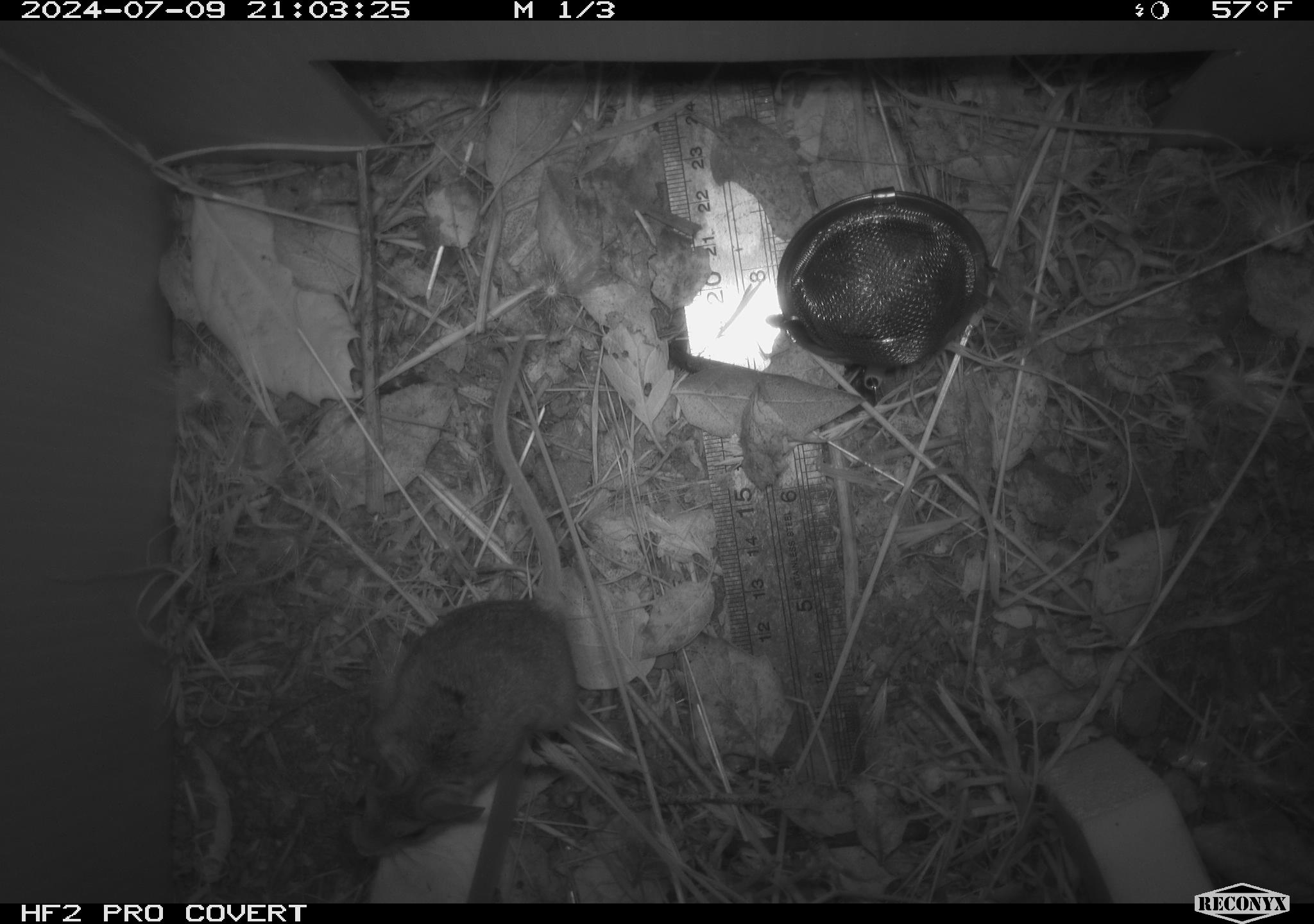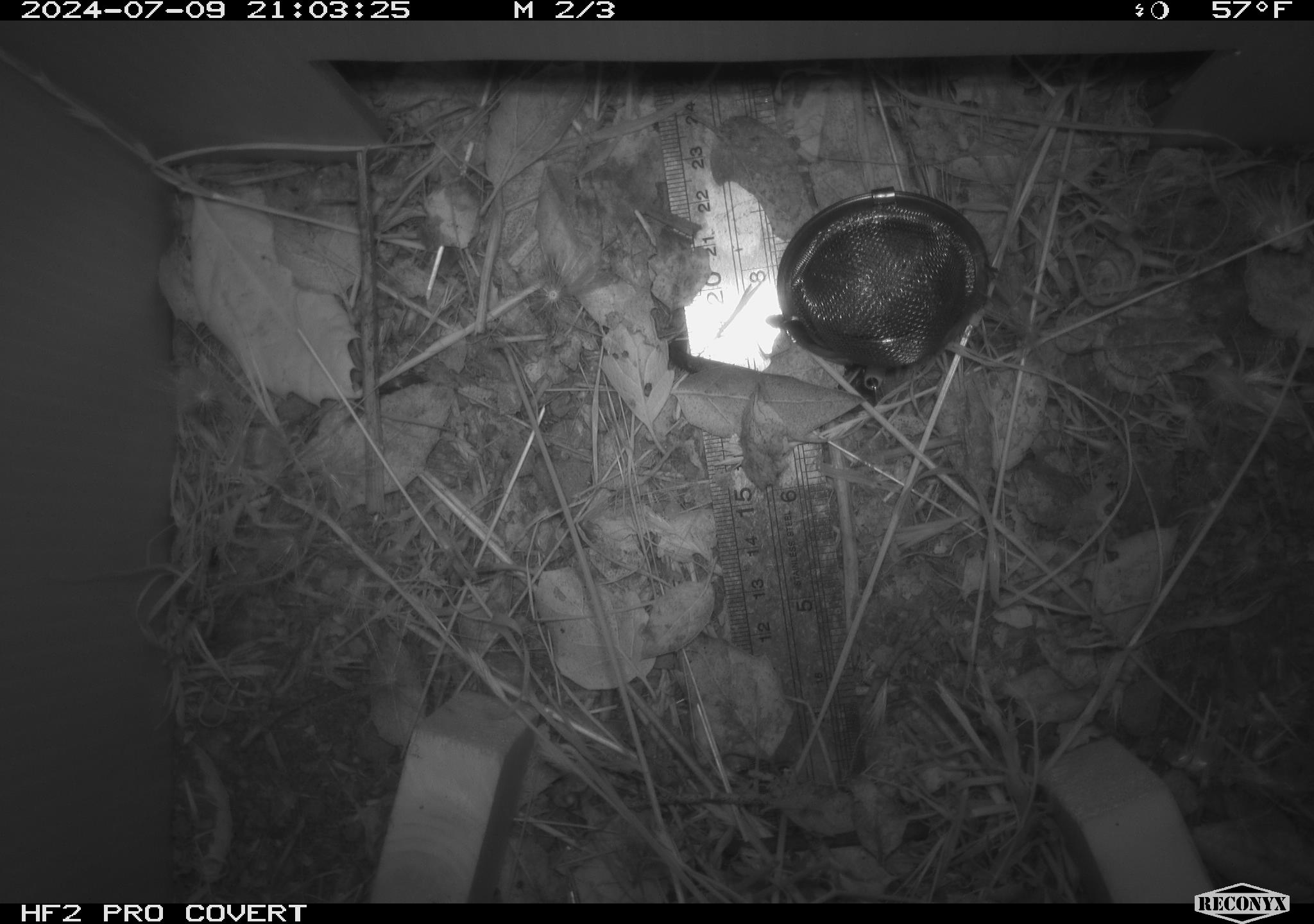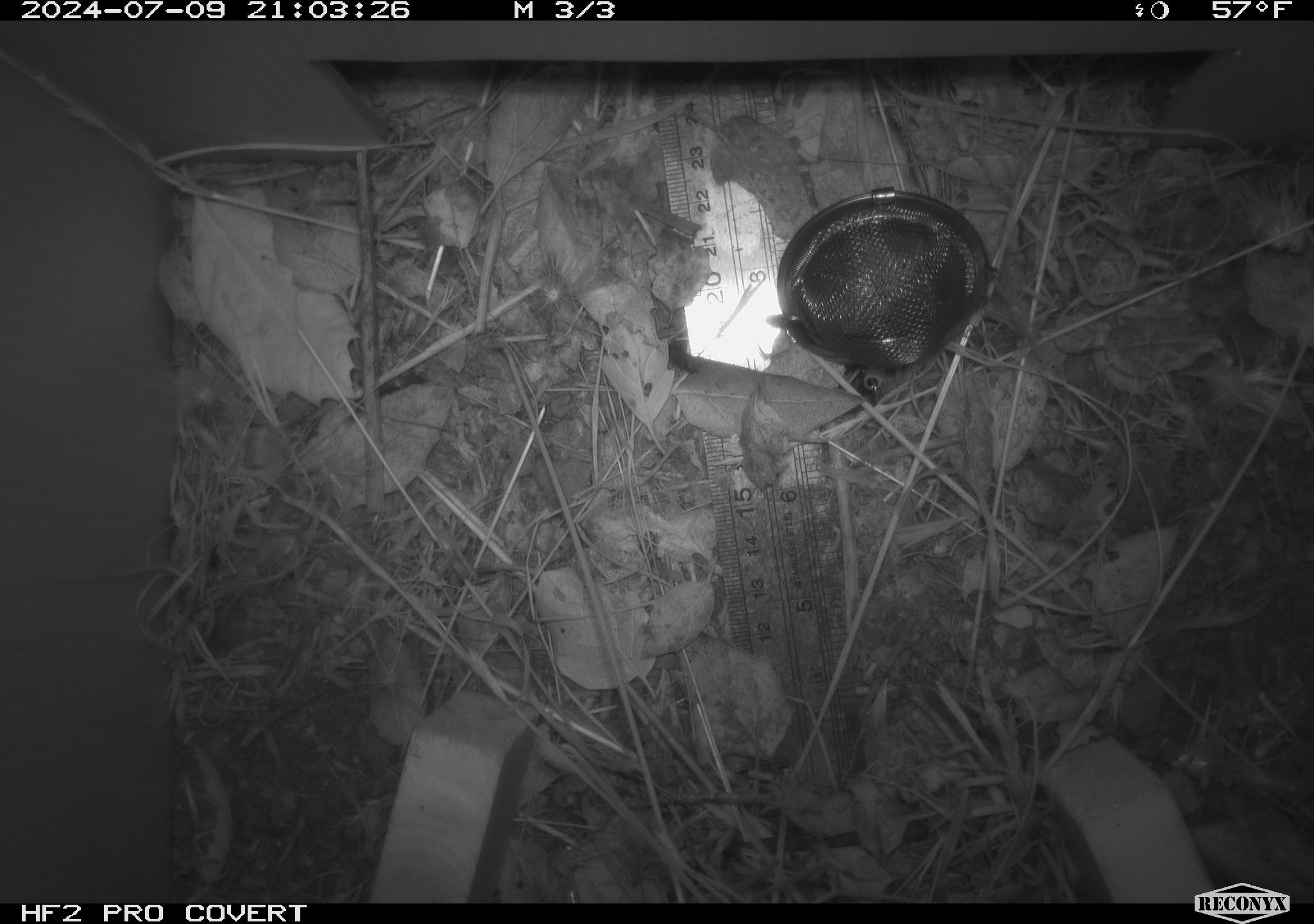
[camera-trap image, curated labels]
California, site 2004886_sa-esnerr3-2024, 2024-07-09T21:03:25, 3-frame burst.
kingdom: Animalia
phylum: Chordata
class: Mammalia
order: Rodentia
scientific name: Rodentia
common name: rodent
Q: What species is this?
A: Rodent (Rodentia).